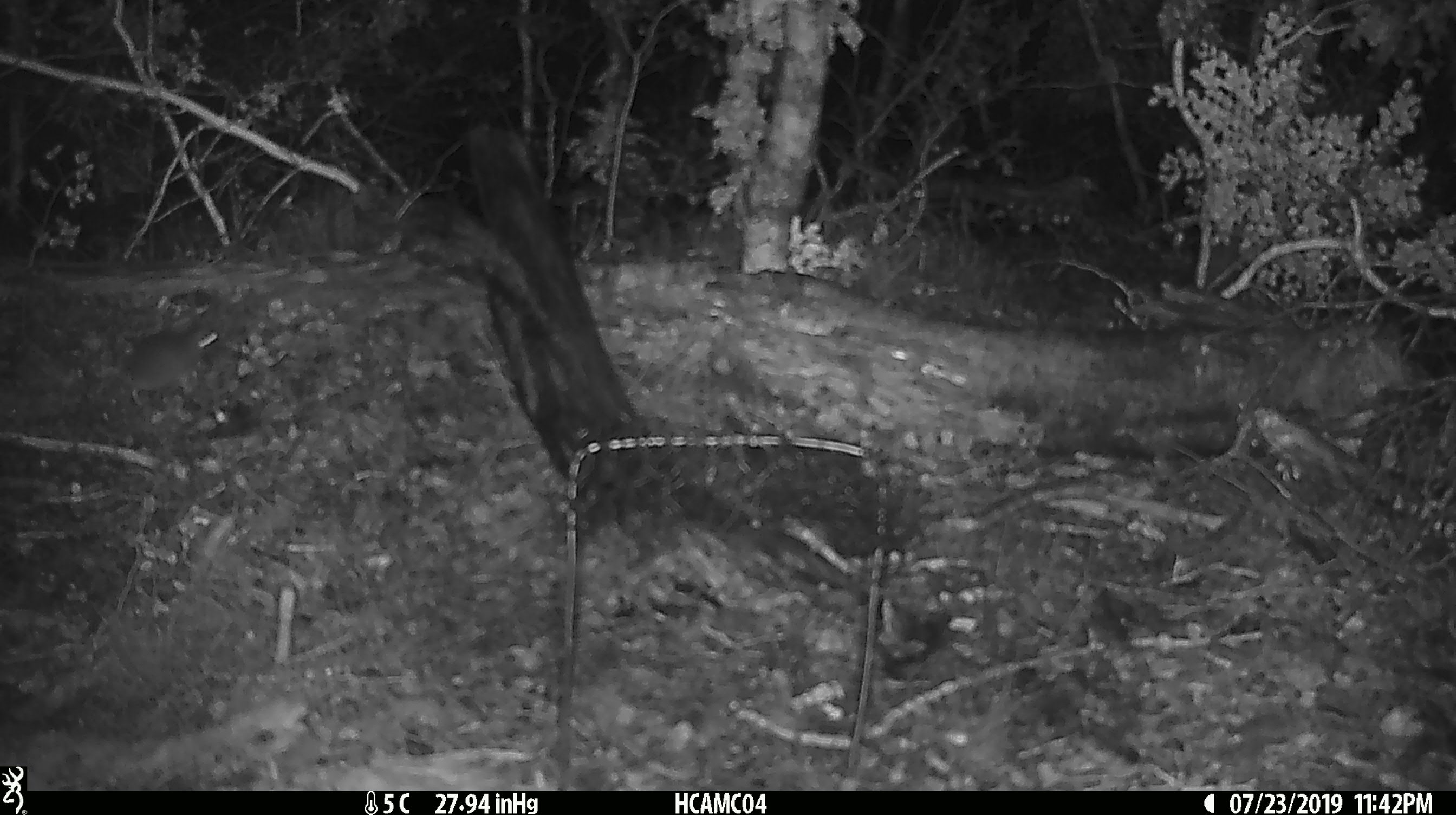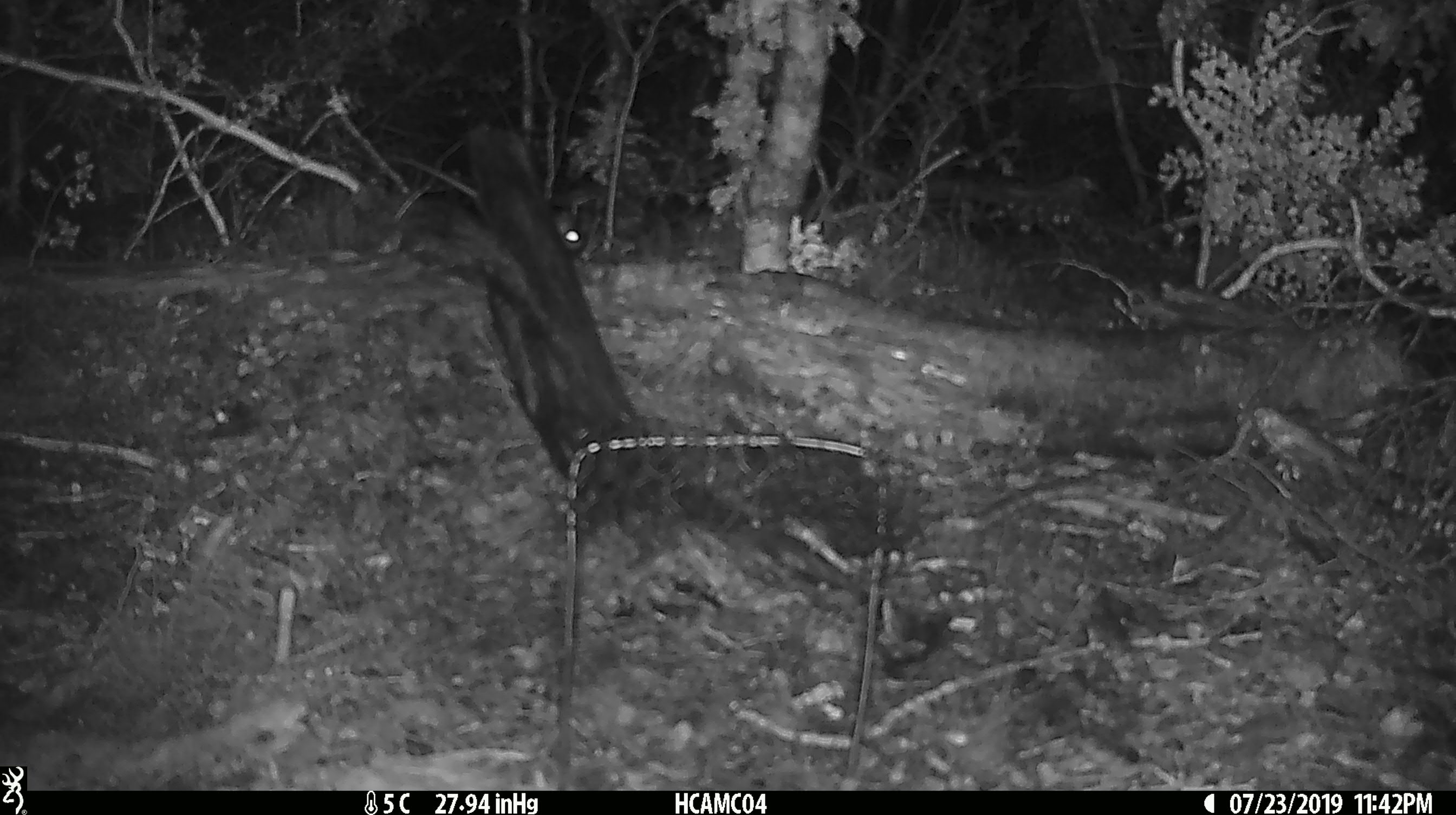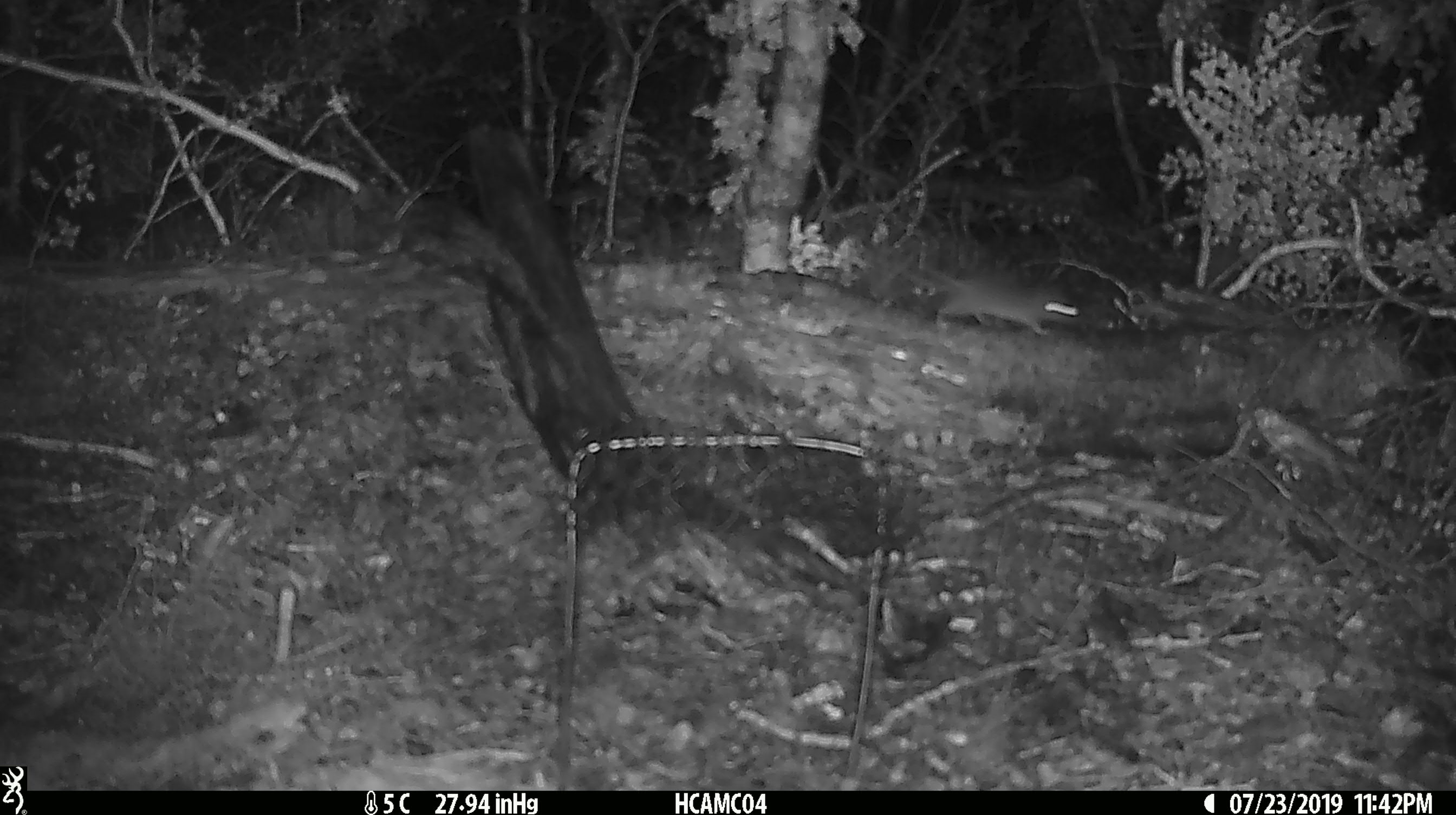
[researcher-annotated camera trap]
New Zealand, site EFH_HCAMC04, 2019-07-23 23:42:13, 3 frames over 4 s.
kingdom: Animalia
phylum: Chordata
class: Mammalia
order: Rodentia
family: Muridae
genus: Mus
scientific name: Mus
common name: mouse